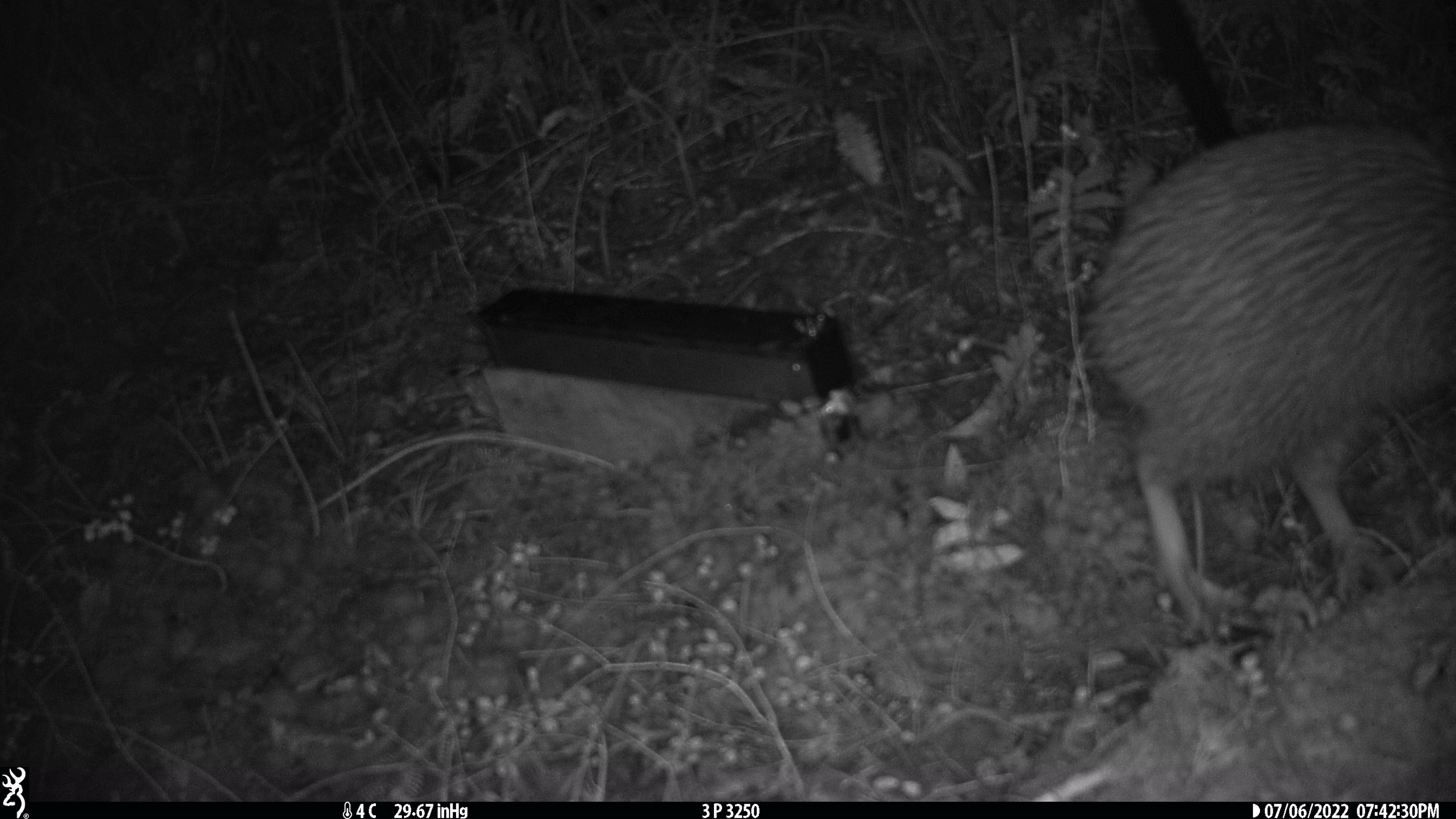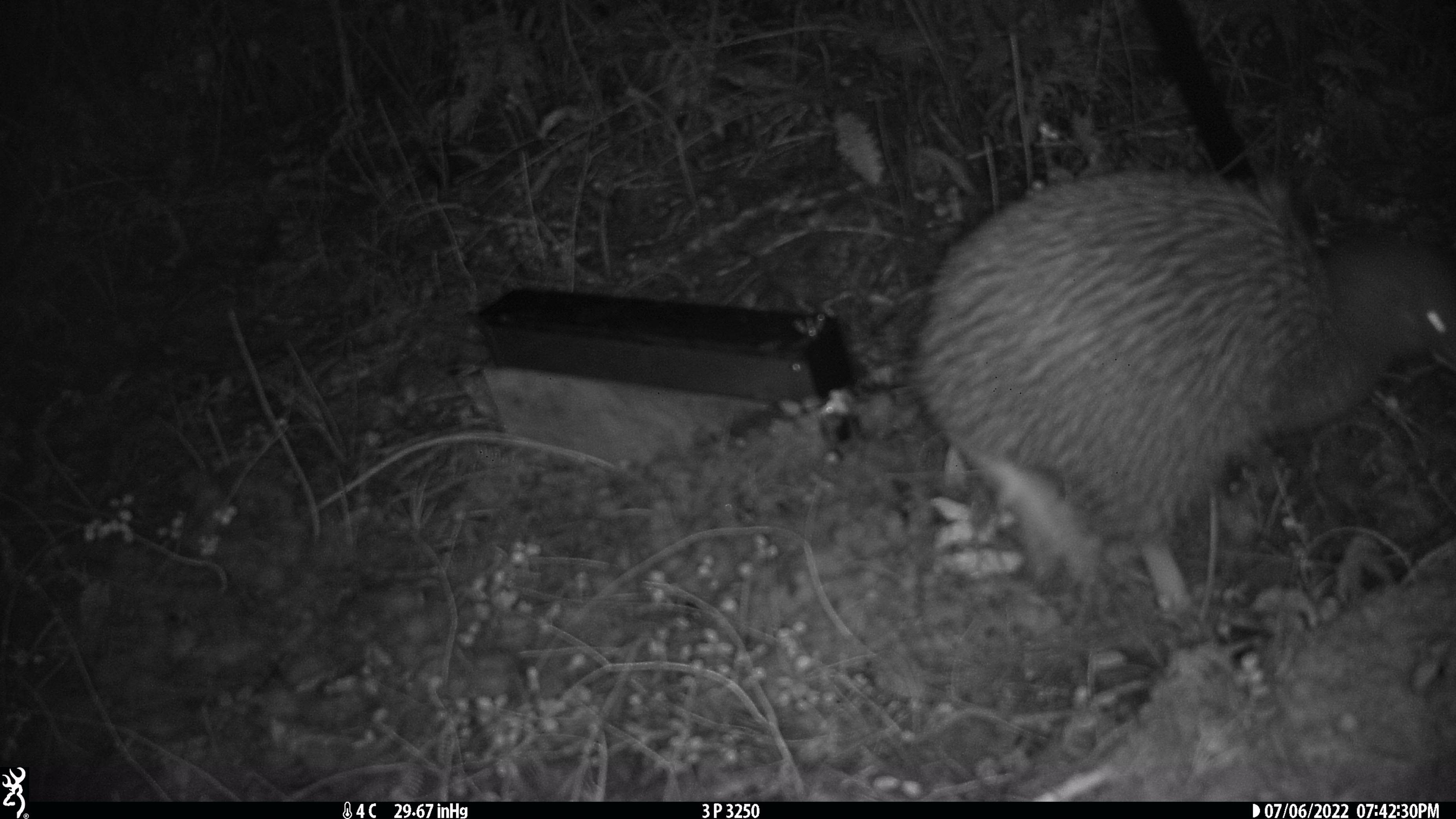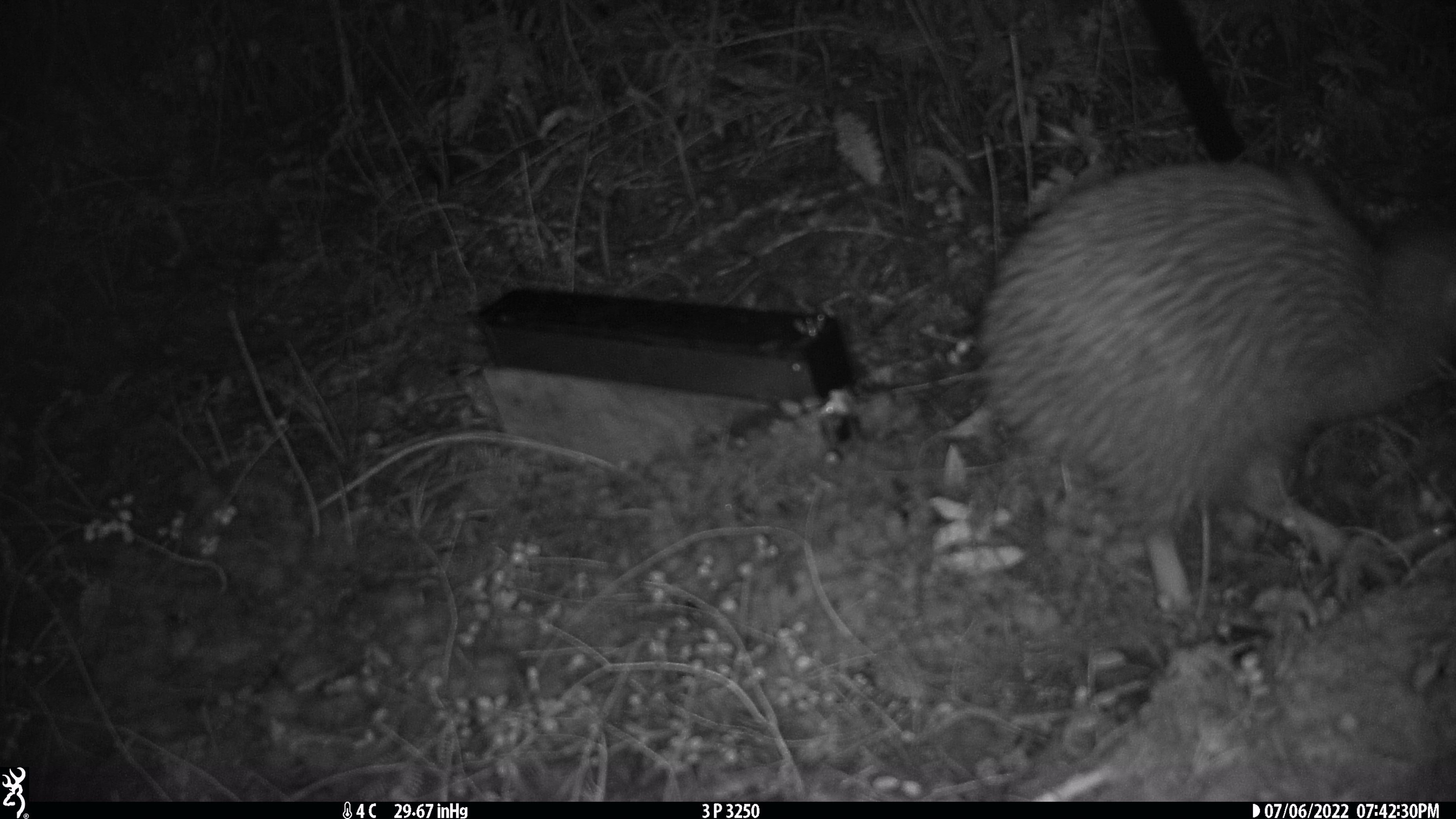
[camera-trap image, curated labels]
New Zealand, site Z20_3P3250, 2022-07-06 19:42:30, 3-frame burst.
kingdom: Animalia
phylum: Chordata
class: Aves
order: Apterygiformes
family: Apterygidae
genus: Apteryx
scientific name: Apteryx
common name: kiwi